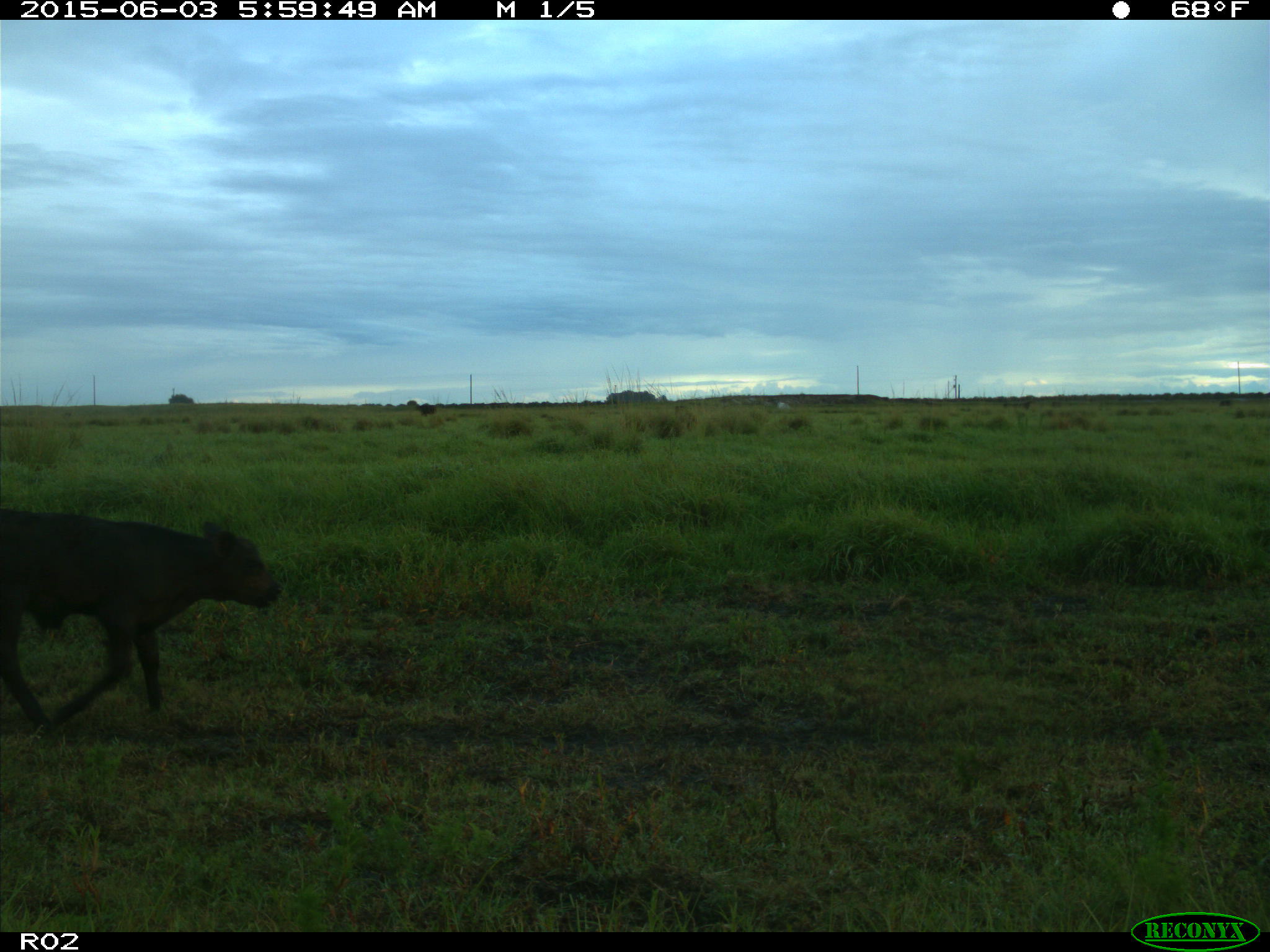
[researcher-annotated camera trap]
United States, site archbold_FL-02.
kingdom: Animalia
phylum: Chordata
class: Mammalia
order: Artiodactyla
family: Bovidae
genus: Bos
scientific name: Bos taurus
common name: domestic cow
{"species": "Bos taurus (domestic cow)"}